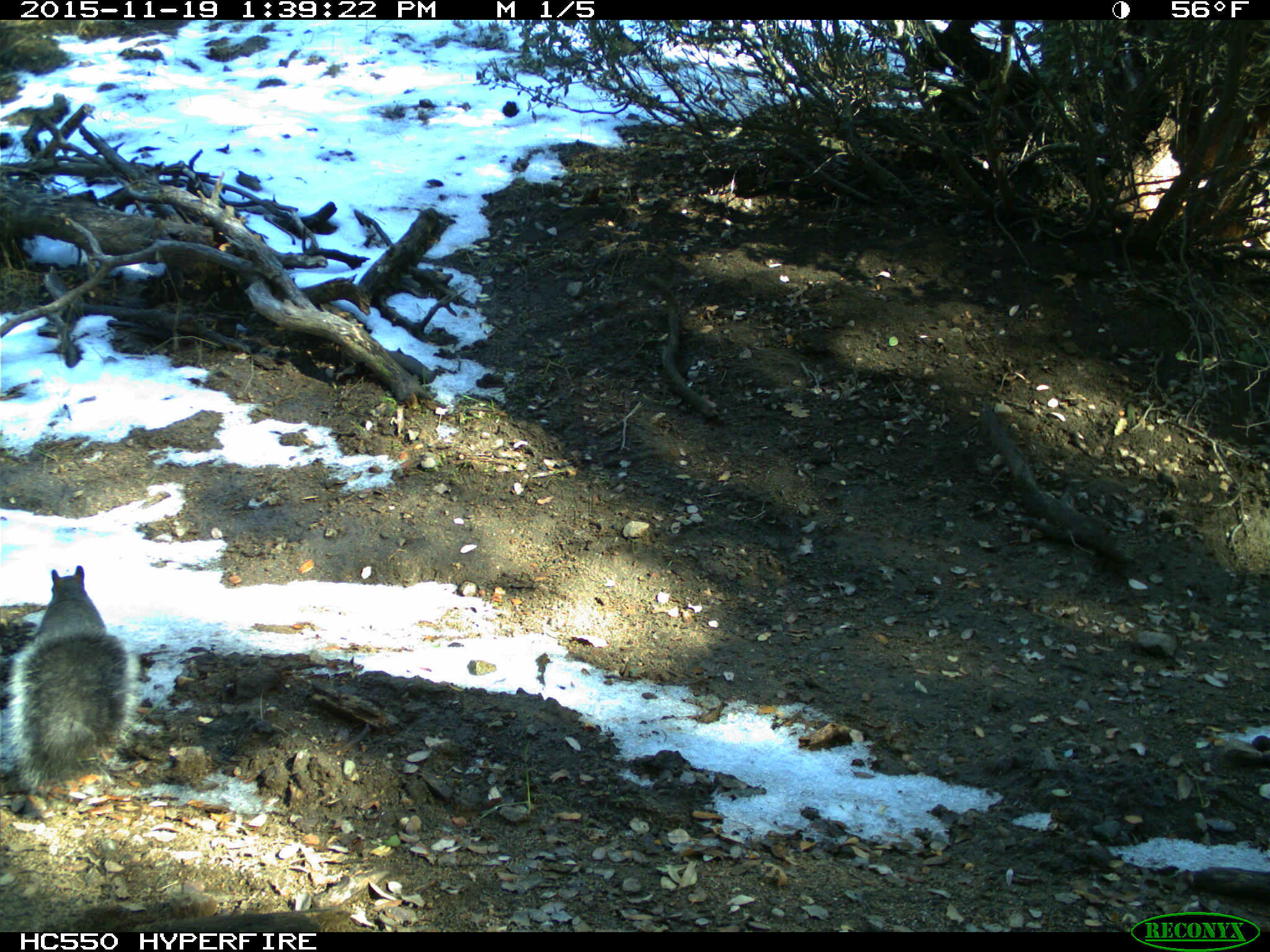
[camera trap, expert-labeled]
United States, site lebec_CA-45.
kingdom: Animalia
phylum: Chordata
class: Mammalia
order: Rodentia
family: Sciuridae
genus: Sciurus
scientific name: Sciurus carolinensis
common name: eastern gray squirrel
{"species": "Sciurus carolinensis (eastern gray squirrel)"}